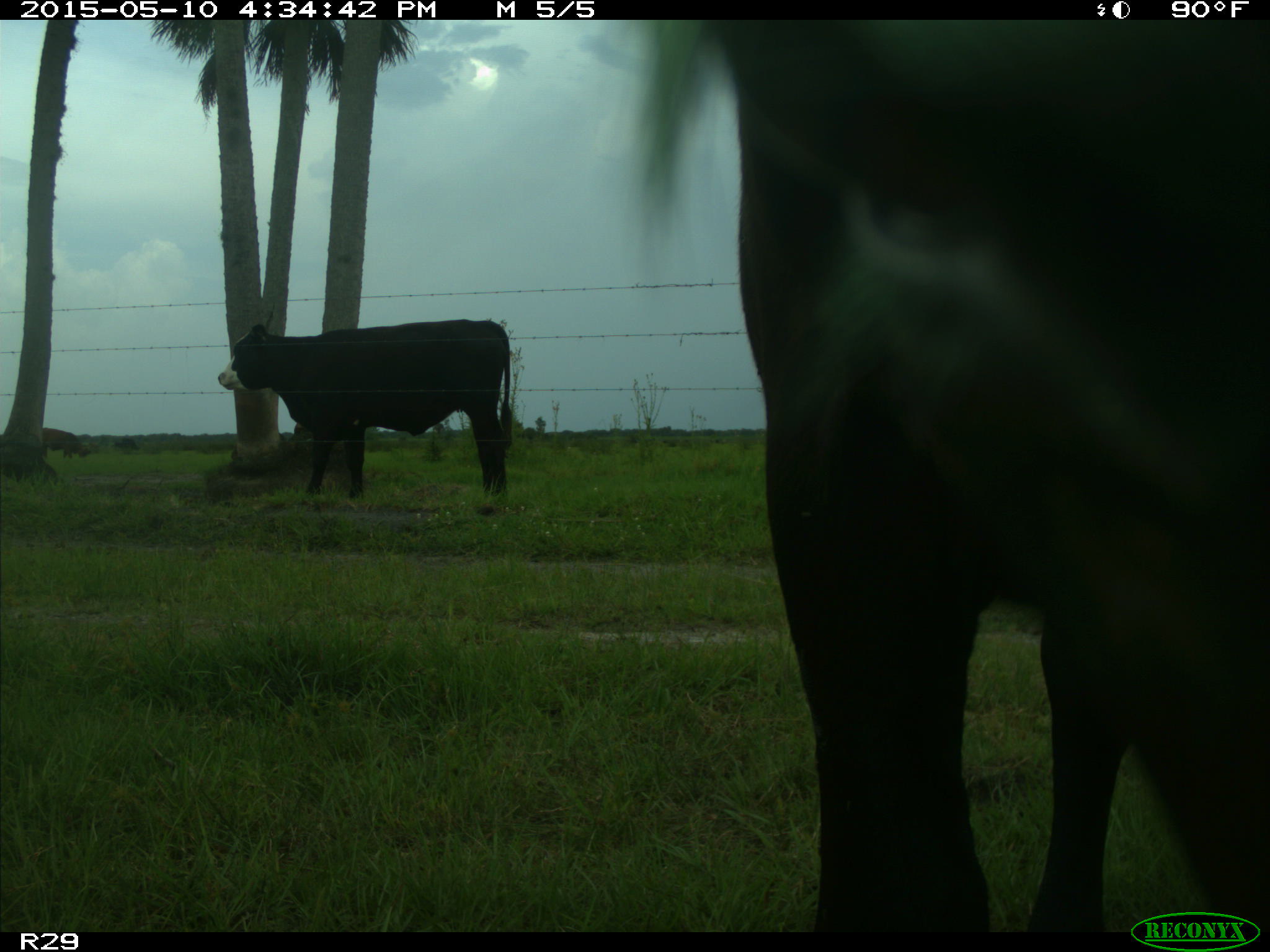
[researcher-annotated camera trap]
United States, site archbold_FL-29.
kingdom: Animalia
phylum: Chordata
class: Mammalia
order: Artiodactyla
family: Bovidae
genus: Bos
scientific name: Bos taurus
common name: domestic cow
Bos taurus (domestic cow).